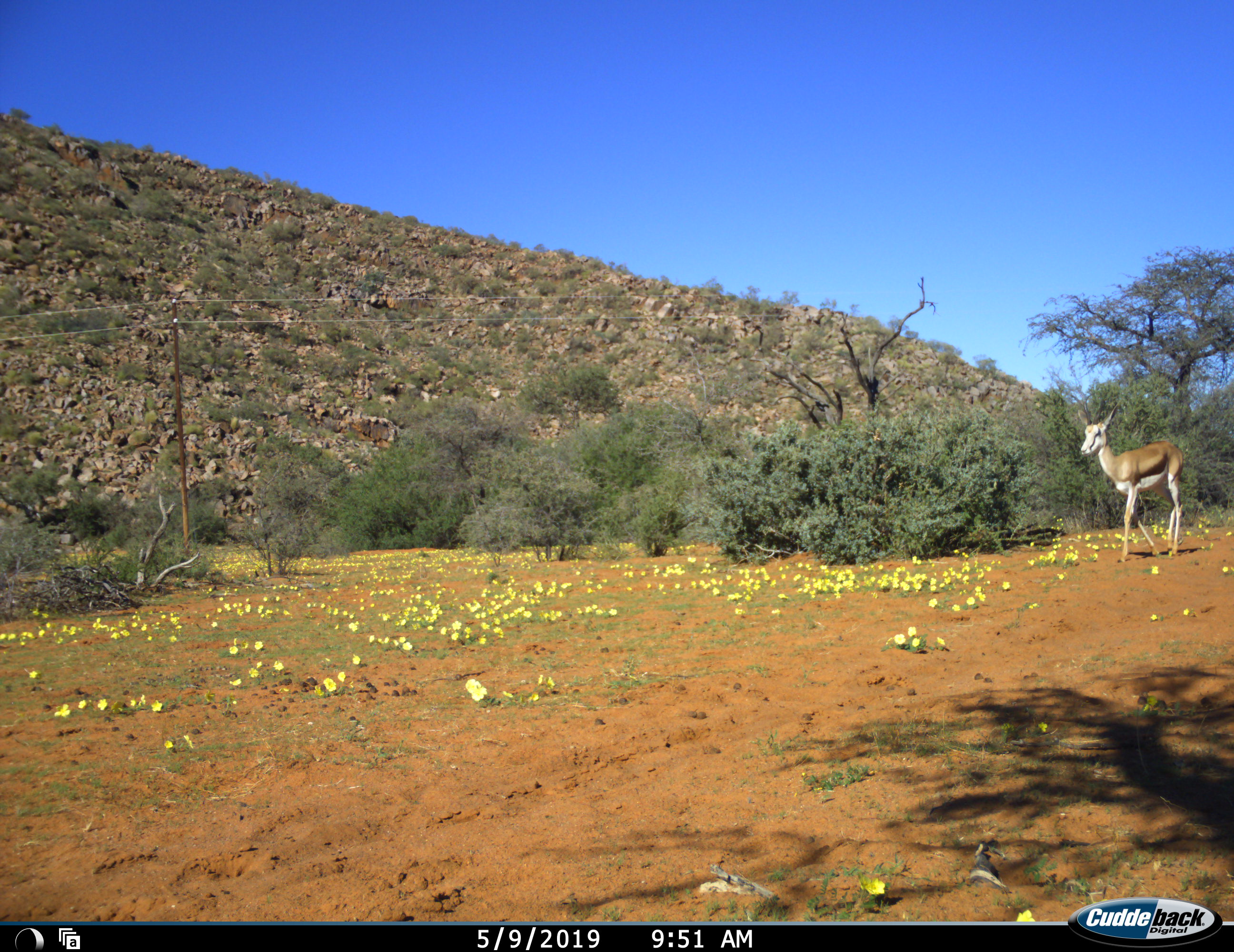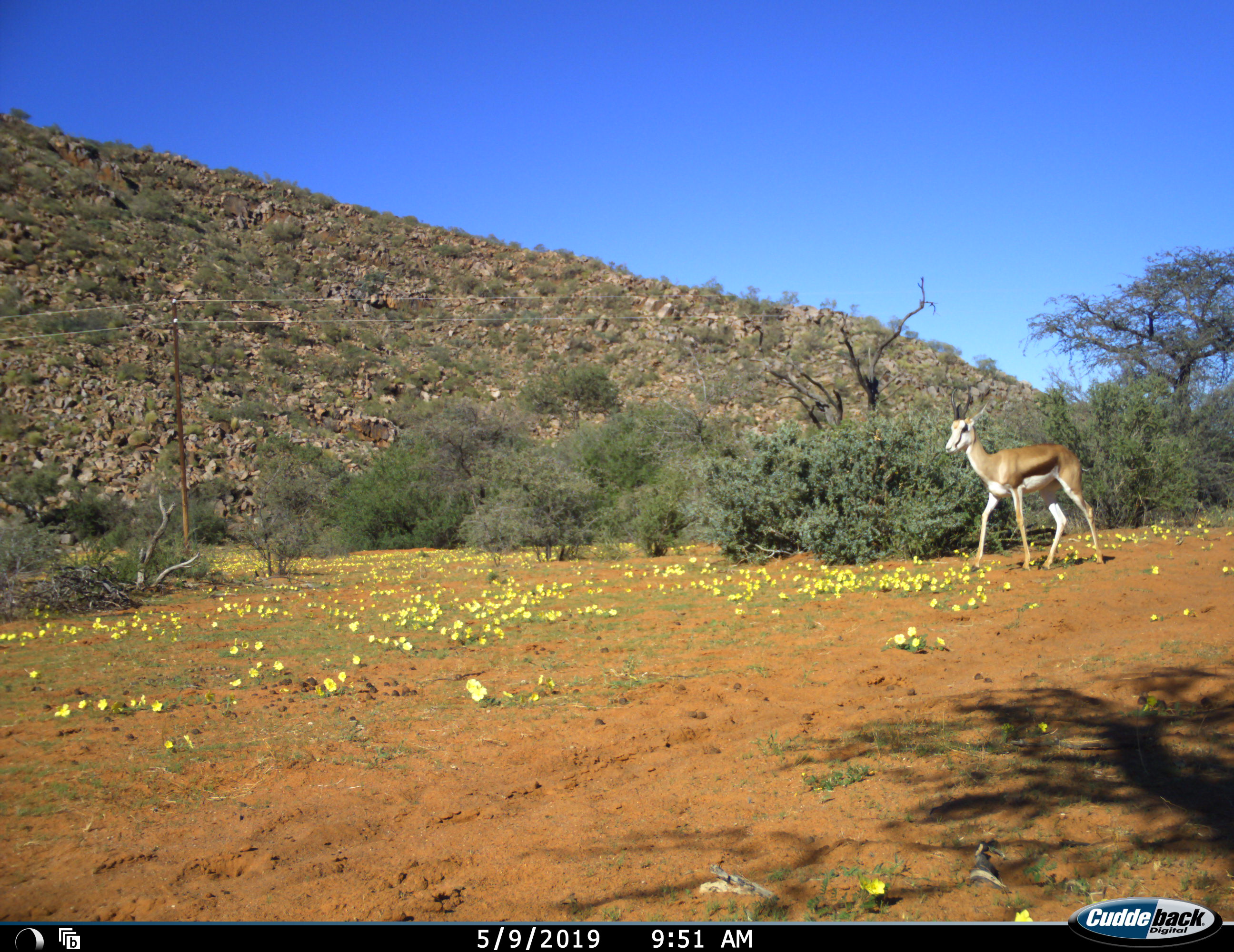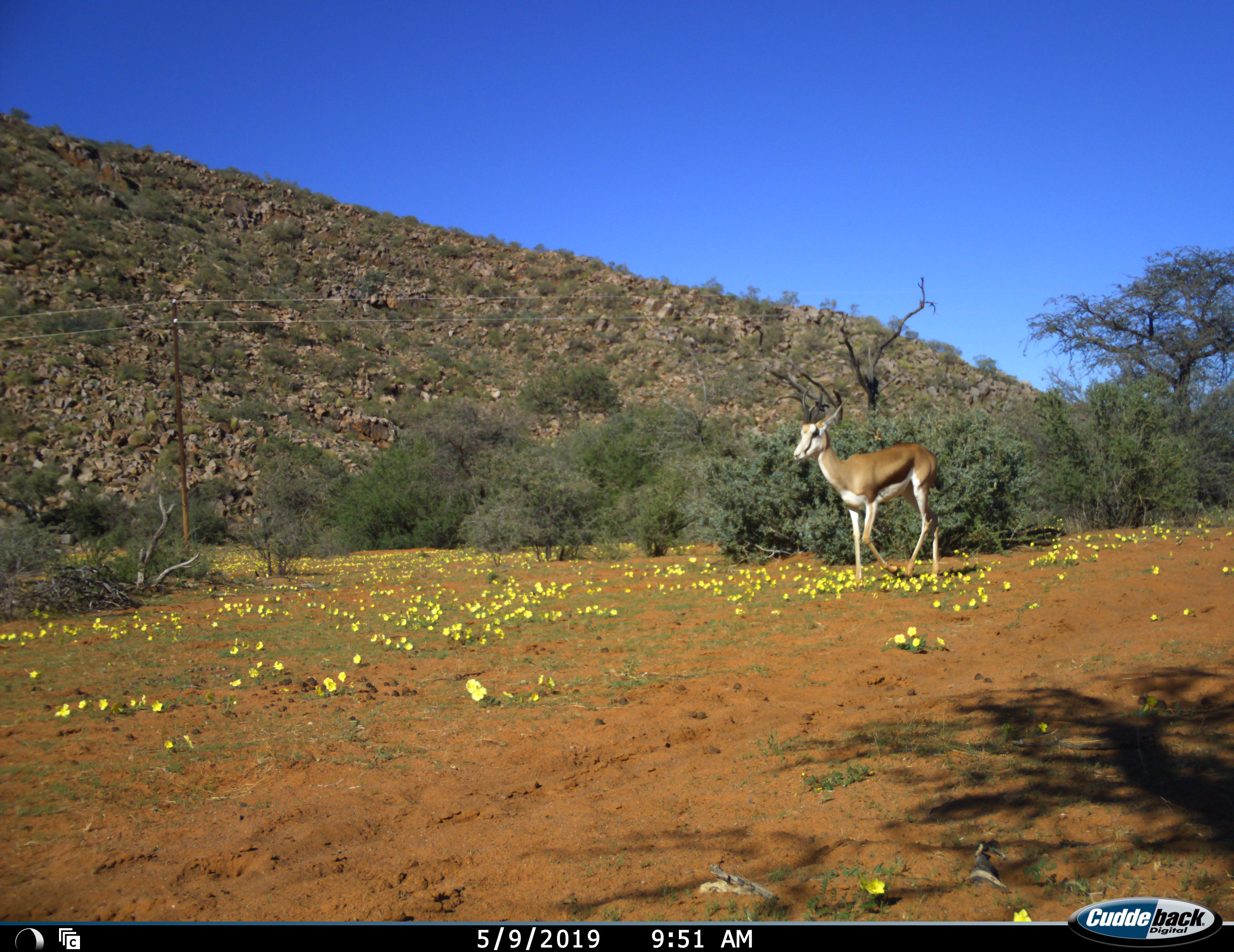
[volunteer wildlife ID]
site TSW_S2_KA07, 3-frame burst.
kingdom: Animalia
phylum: Chordata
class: Mammalia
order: Artiodactyla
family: Bovidae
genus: Antidorcas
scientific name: Antidorcas marsupialis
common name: springbok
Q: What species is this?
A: Springbok (Antidorcas marsupialis).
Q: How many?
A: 1.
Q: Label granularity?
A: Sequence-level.